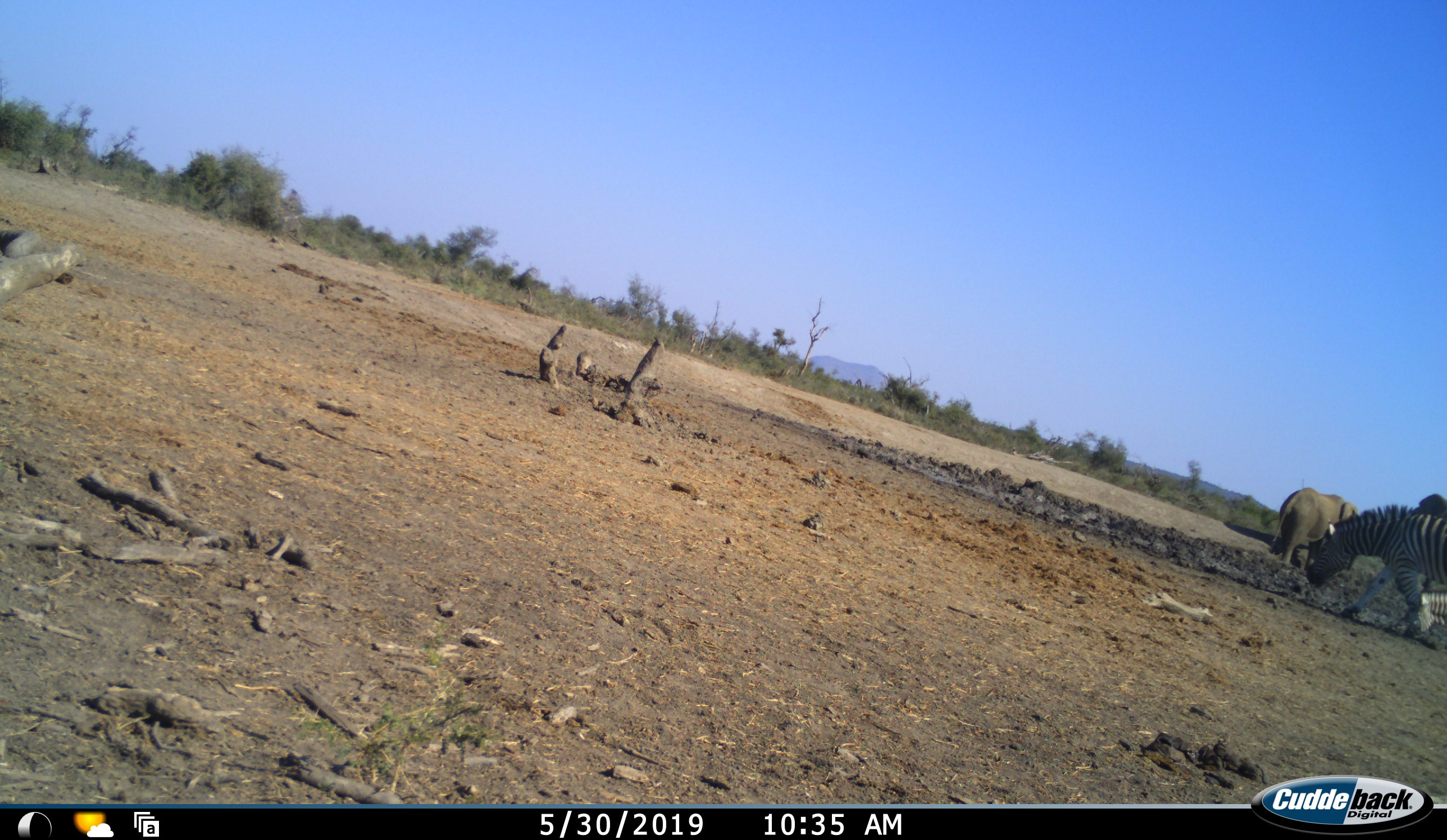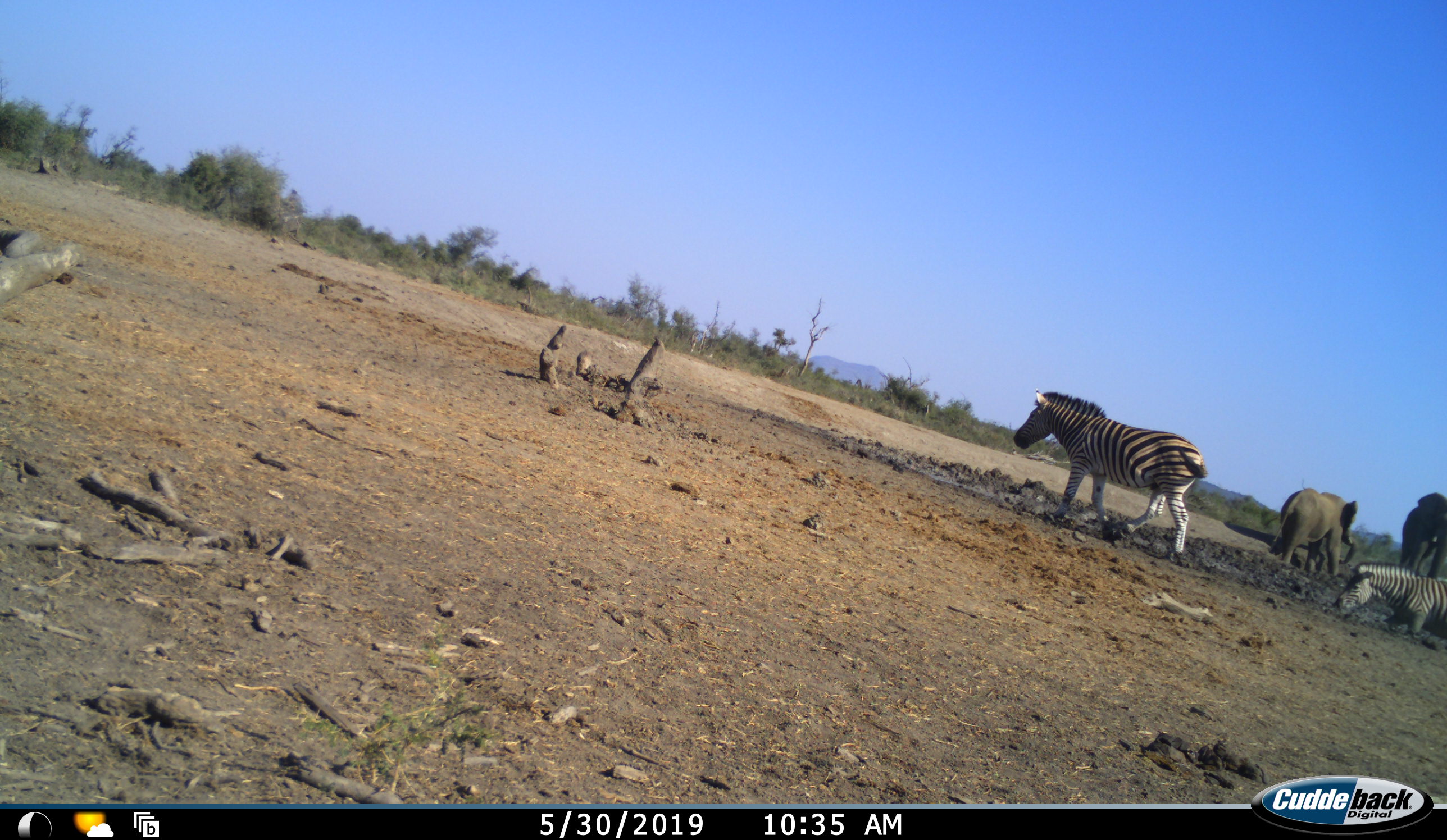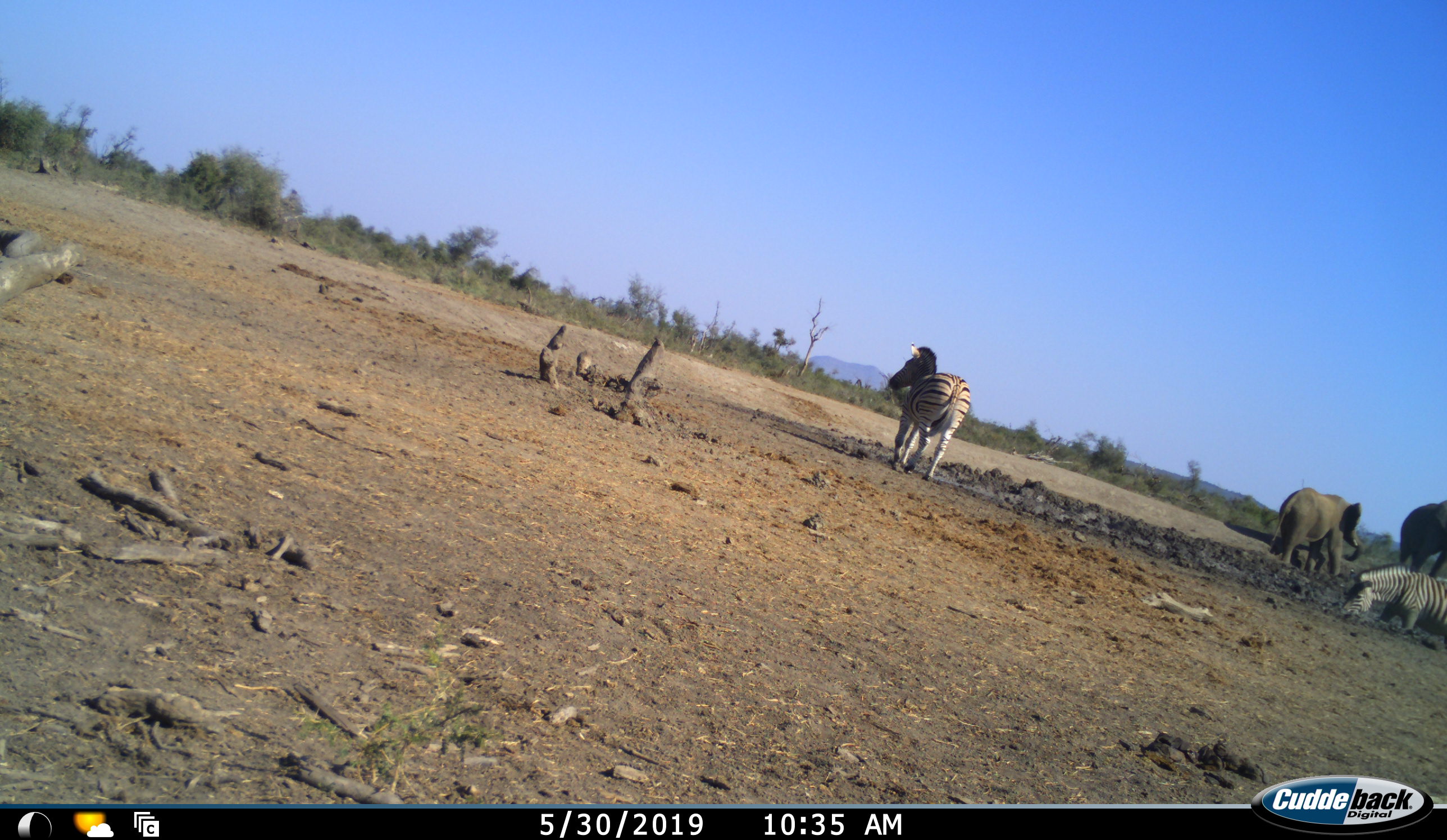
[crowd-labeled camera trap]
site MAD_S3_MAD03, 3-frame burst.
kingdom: Animalia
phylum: Chordata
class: Mammalia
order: Proboscidea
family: Elephantidae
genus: Loxodonta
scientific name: Loxodonta africana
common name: african bush elephant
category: elephant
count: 2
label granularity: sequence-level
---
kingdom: Animalia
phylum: Chordata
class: Mammalia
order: Perissodactyla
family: Equidae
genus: Equus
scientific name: Equus quagga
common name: plains zebra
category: zebraplains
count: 2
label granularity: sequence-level